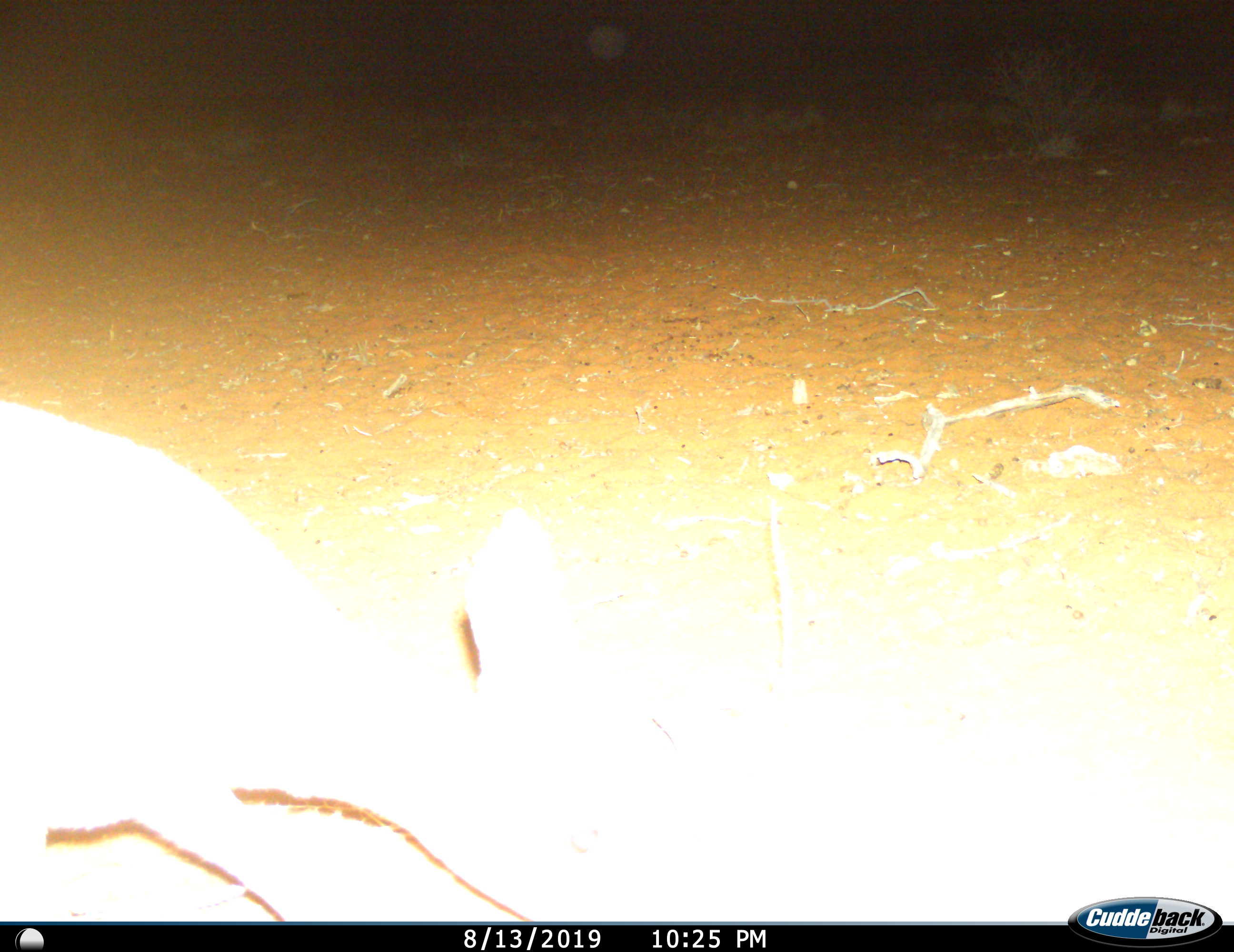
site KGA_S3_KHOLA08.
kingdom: Animalia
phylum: Chordata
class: Mammalia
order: Artiodactyla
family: Bovidae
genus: Sylvicapra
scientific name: Sylvicapra grimmia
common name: common duiker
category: duikercommongrey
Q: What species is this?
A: Duikercommongrey (common duiker) (Sylvicapra grimmia).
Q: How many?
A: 1.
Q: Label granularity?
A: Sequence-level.